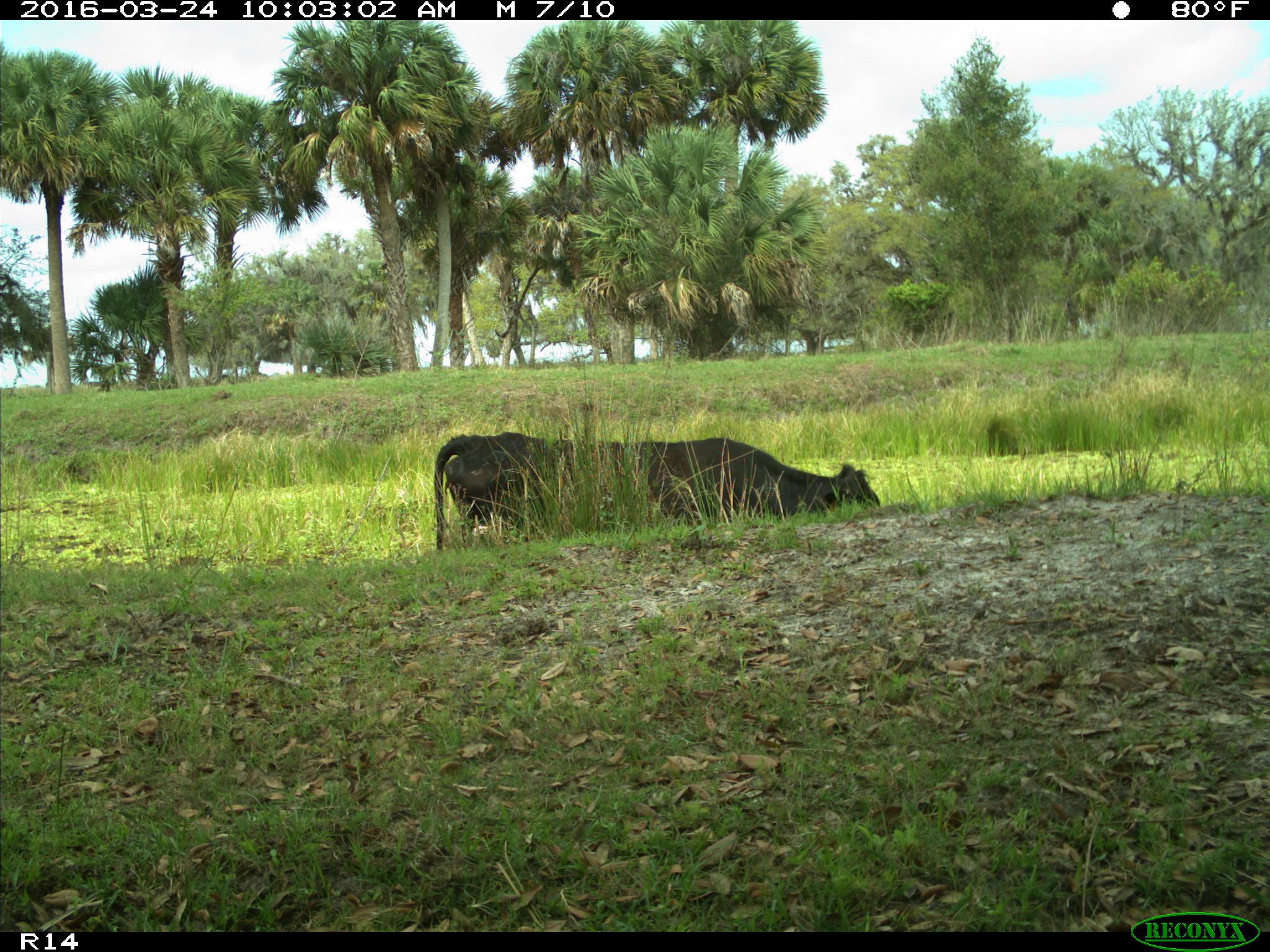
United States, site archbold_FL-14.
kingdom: Animalia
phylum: Chordata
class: Mammalia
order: Artiodactyla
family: Bovidae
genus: Bos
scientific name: Bos taurus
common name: domestic cow